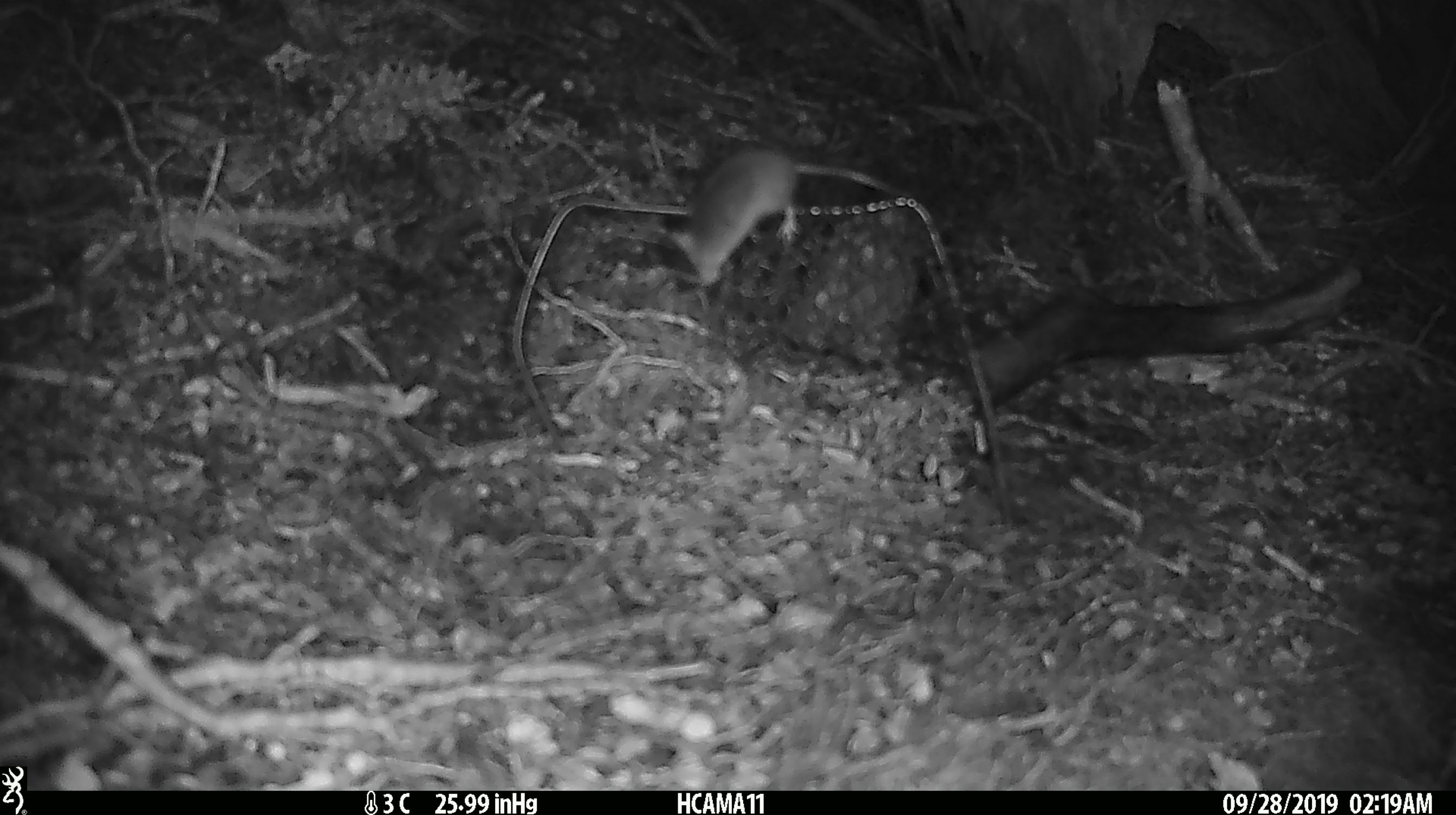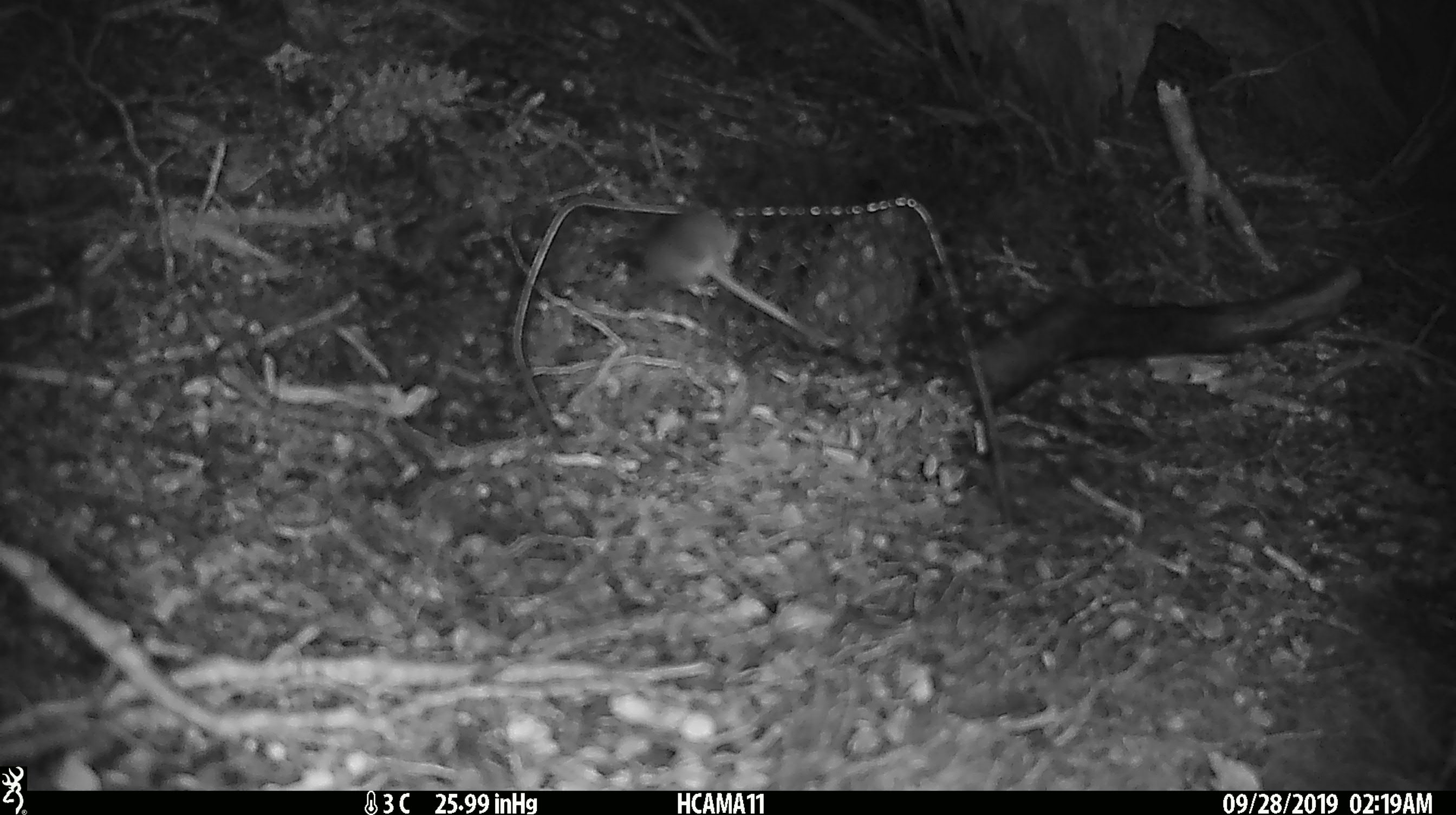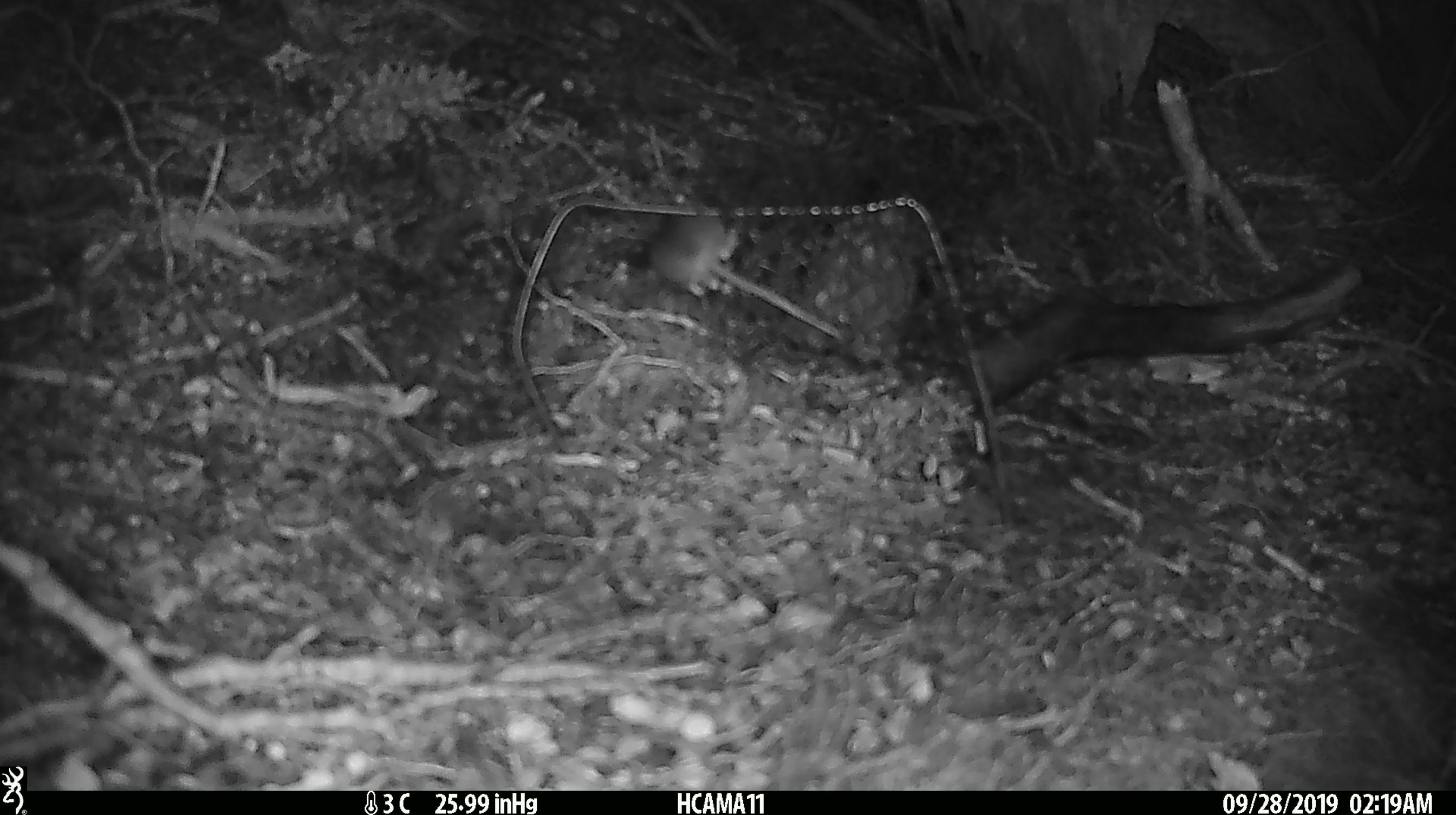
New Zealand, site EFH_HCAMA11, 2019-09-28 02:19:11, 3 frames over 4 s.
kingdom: Animalia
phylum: Chordata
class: Mammalia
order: Rodentia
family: Muridae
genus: Mus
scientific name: Mus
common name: mouse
Mouse (Mus).